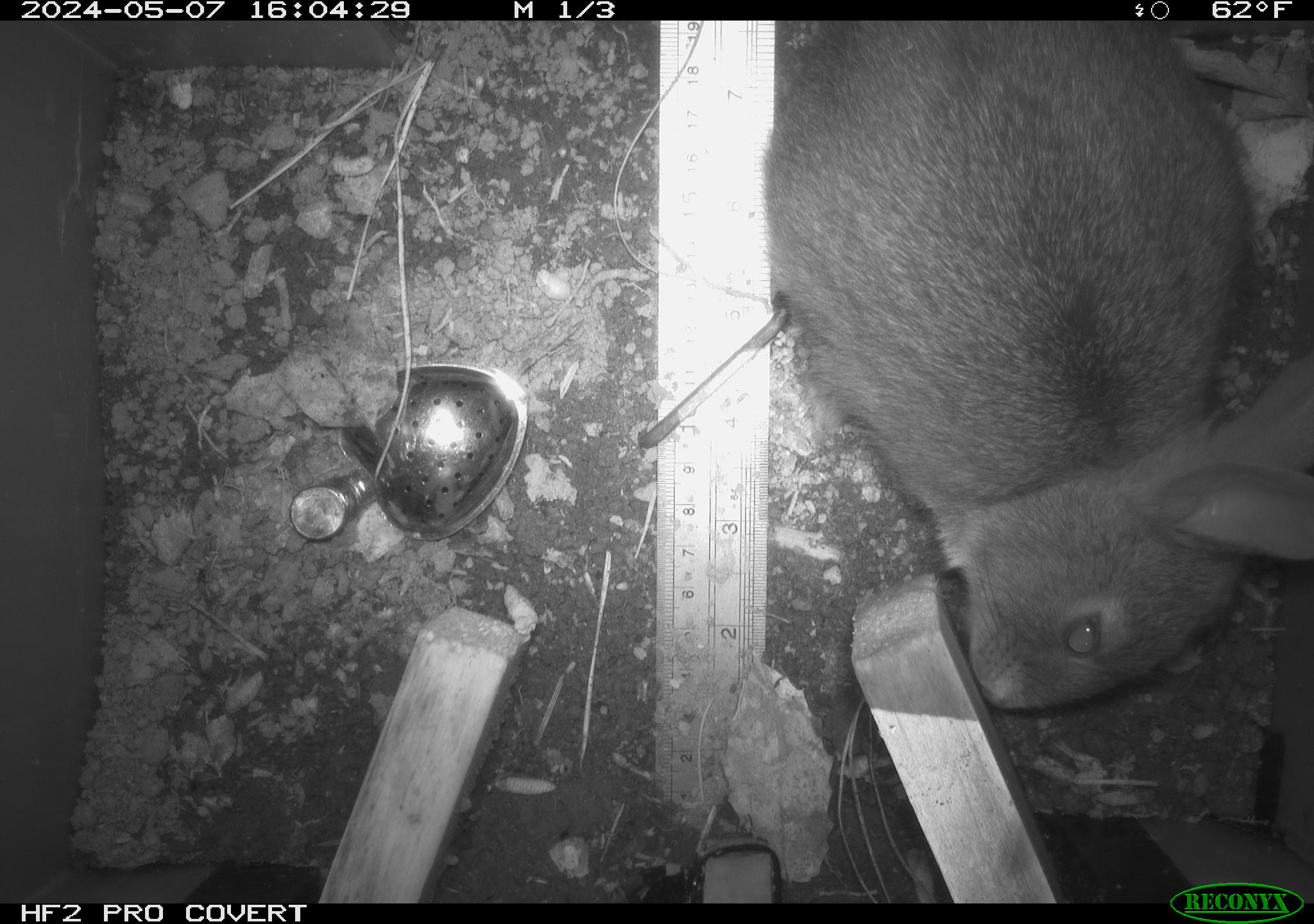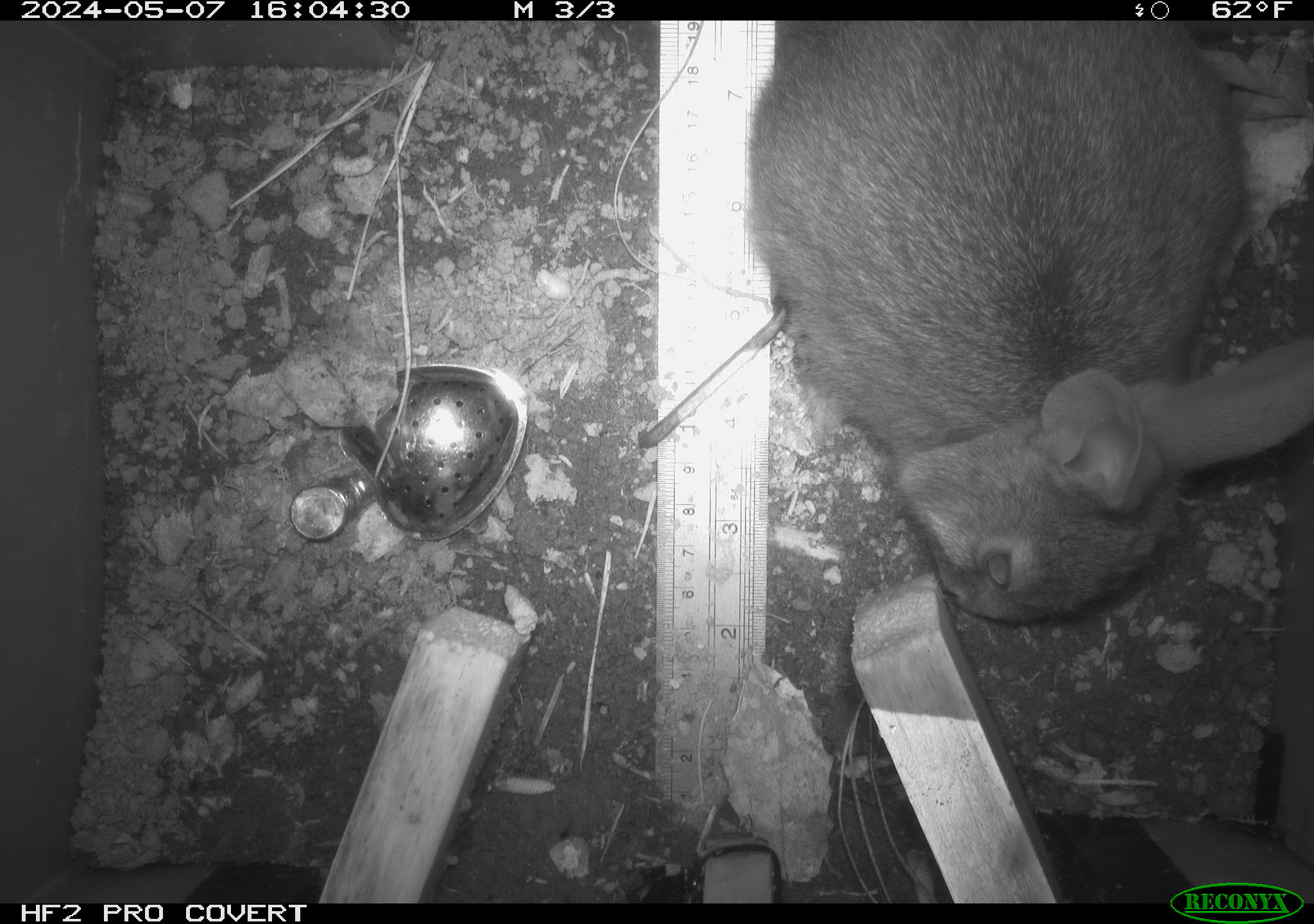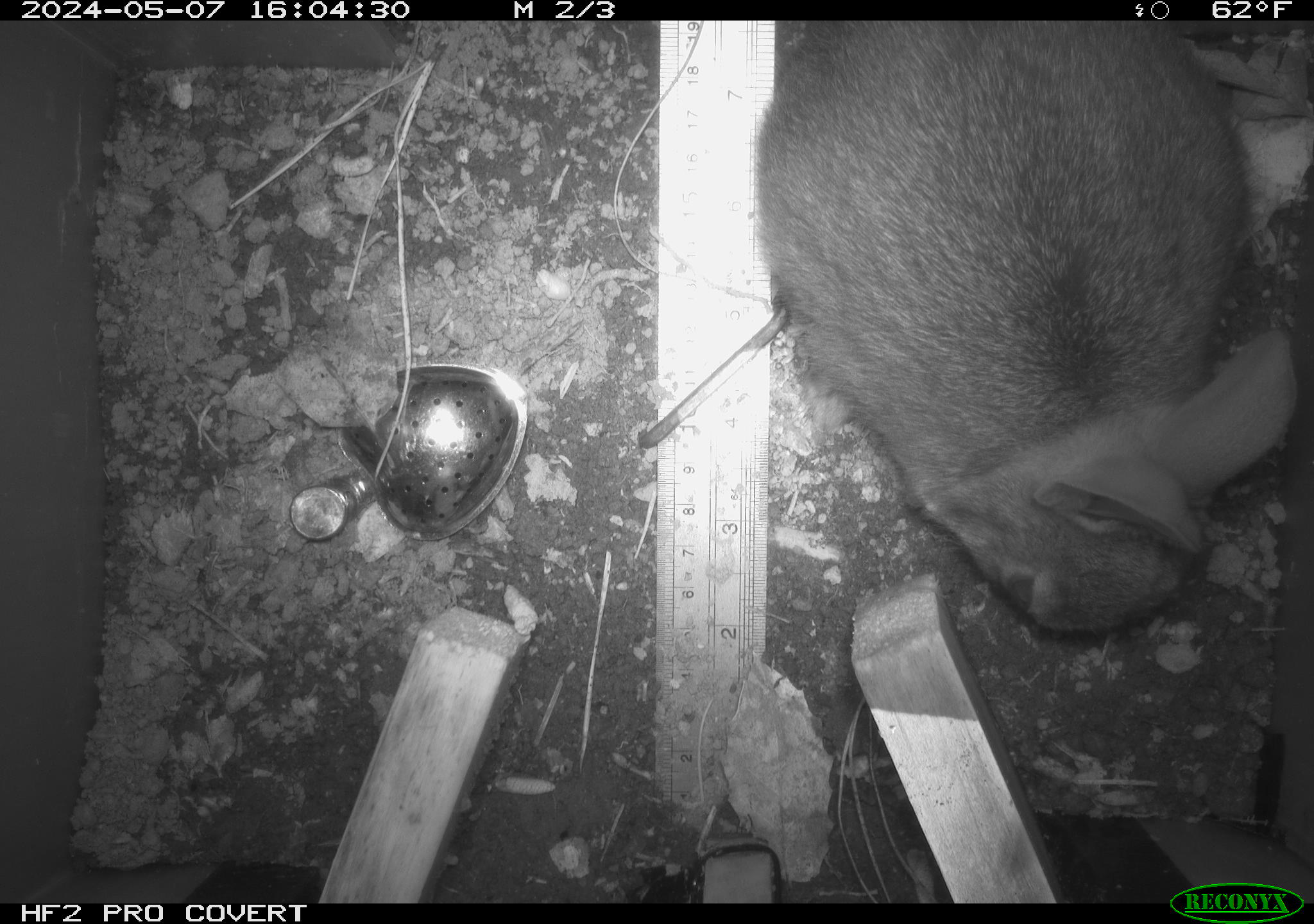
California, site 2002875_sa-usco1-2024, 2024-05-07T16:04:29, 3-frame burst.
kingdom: Animalia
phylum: Chordata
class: Mammalia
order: Lagomorpha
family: Leporidae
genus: Sylvilagus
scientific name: Sylvilagus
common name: cottontail rabbits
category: sylvilagus species